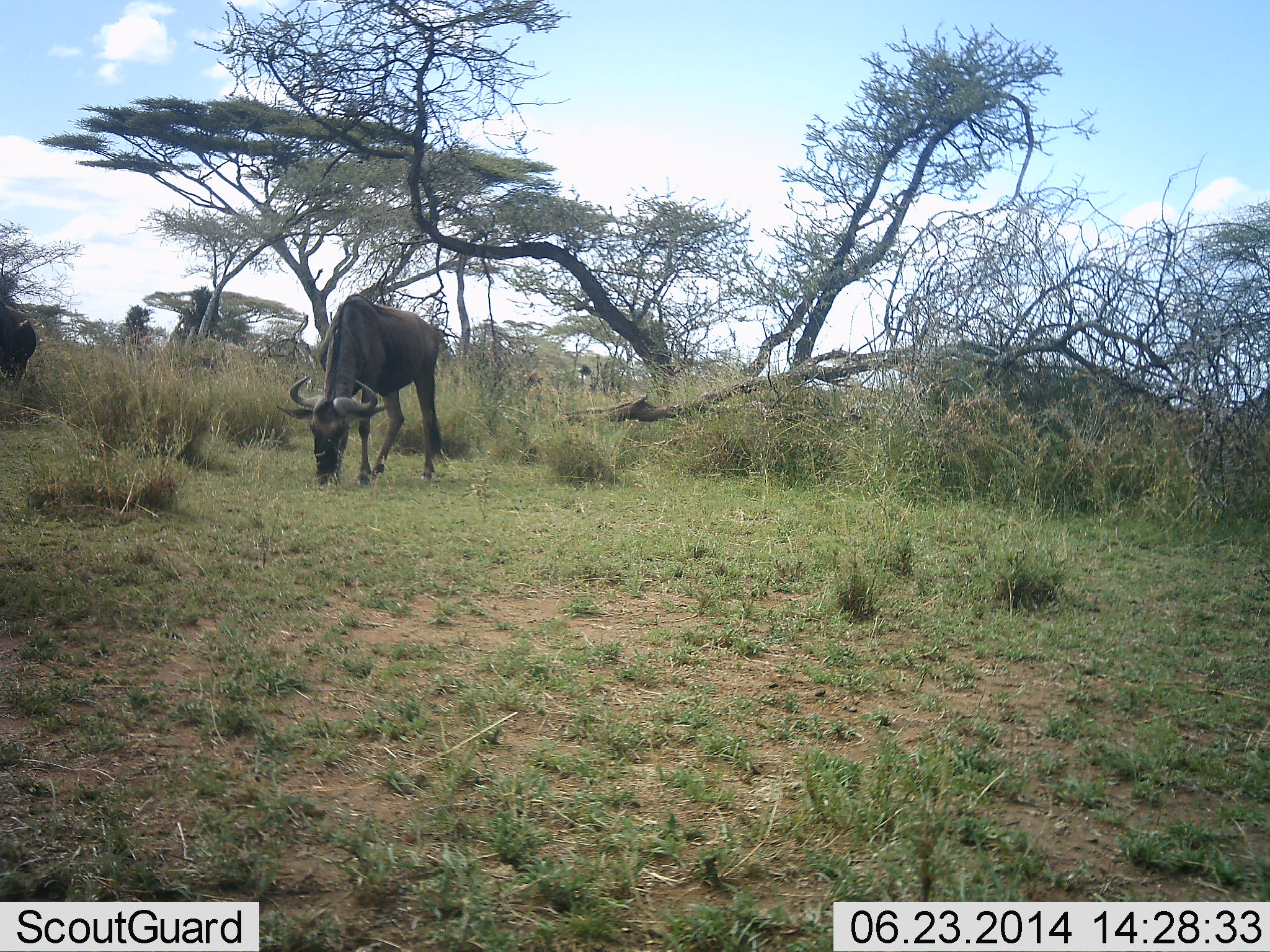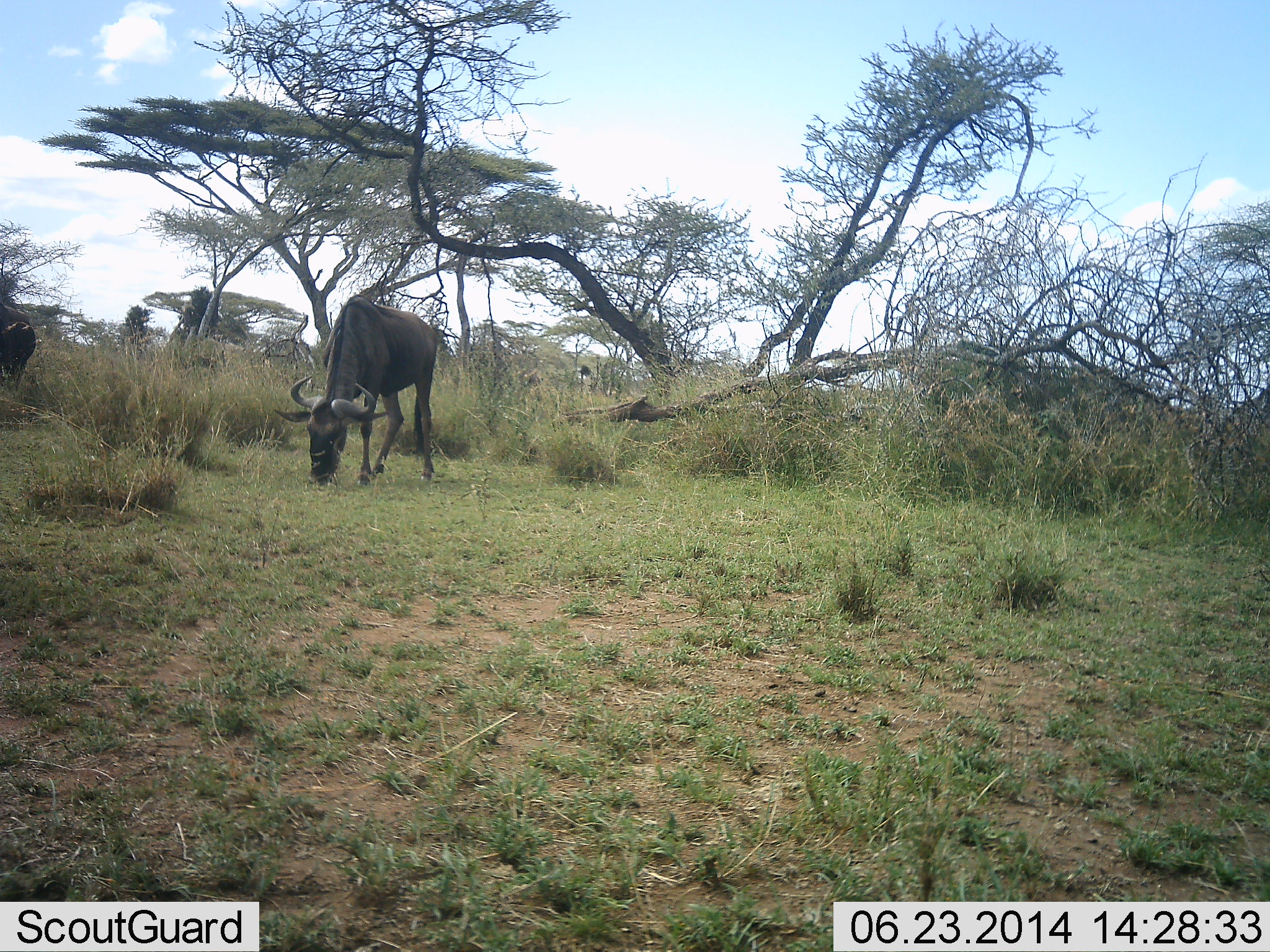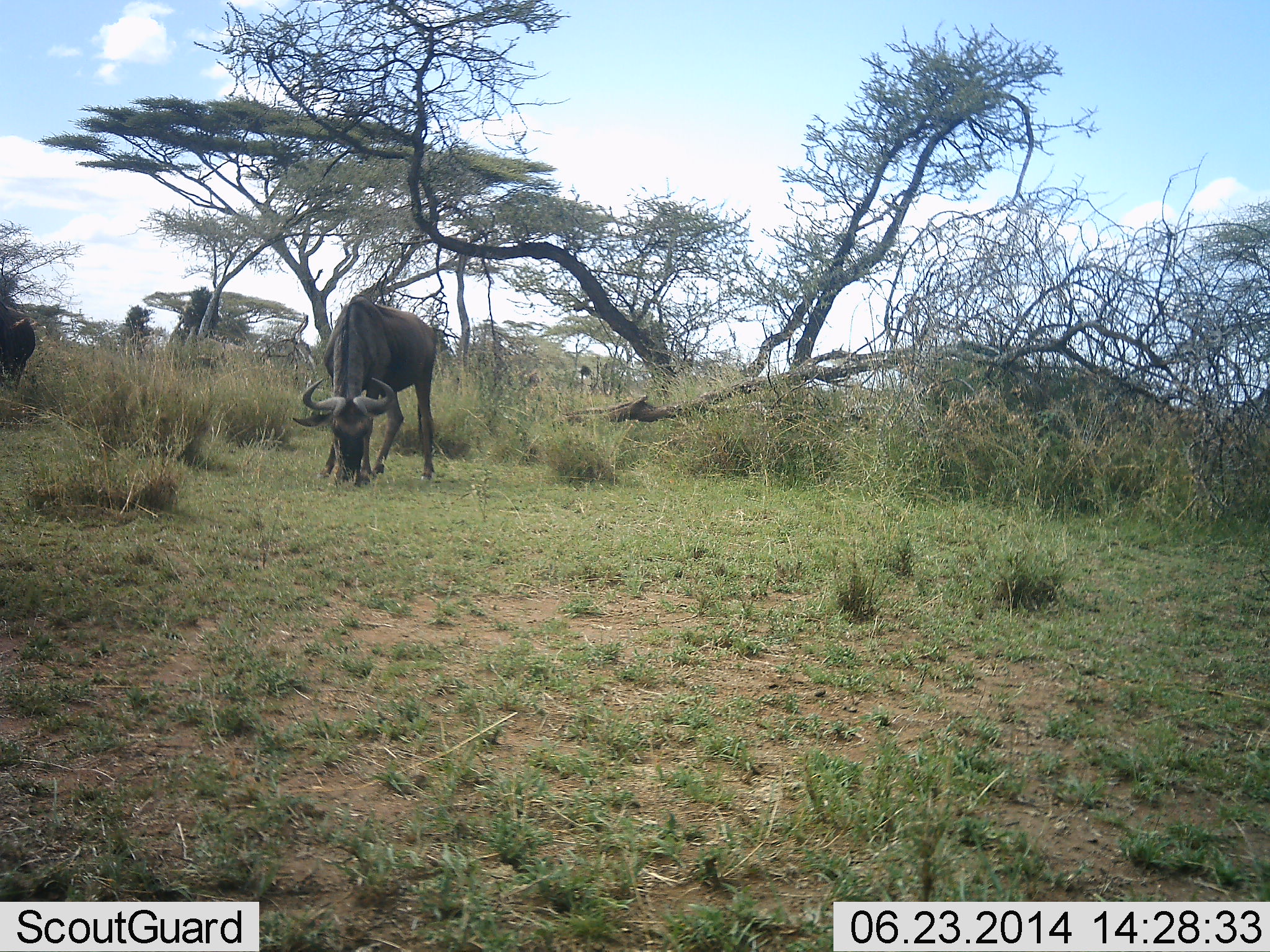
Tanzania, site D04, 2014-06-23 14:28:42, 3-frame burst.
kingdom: Animalia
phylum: Chordata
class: Mammalia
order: Artiodactyla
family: Bovidae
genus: Connochaetes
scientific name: Connochaetes taurinus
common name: blue wildebeest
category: wildebeest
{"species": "wildebeest (blue wildebeest) (Connochaetes taurinus)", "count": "2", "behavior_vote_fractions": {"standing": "10%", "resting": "0%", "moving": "0%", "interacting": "0%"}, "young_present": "0%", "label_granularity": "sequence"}